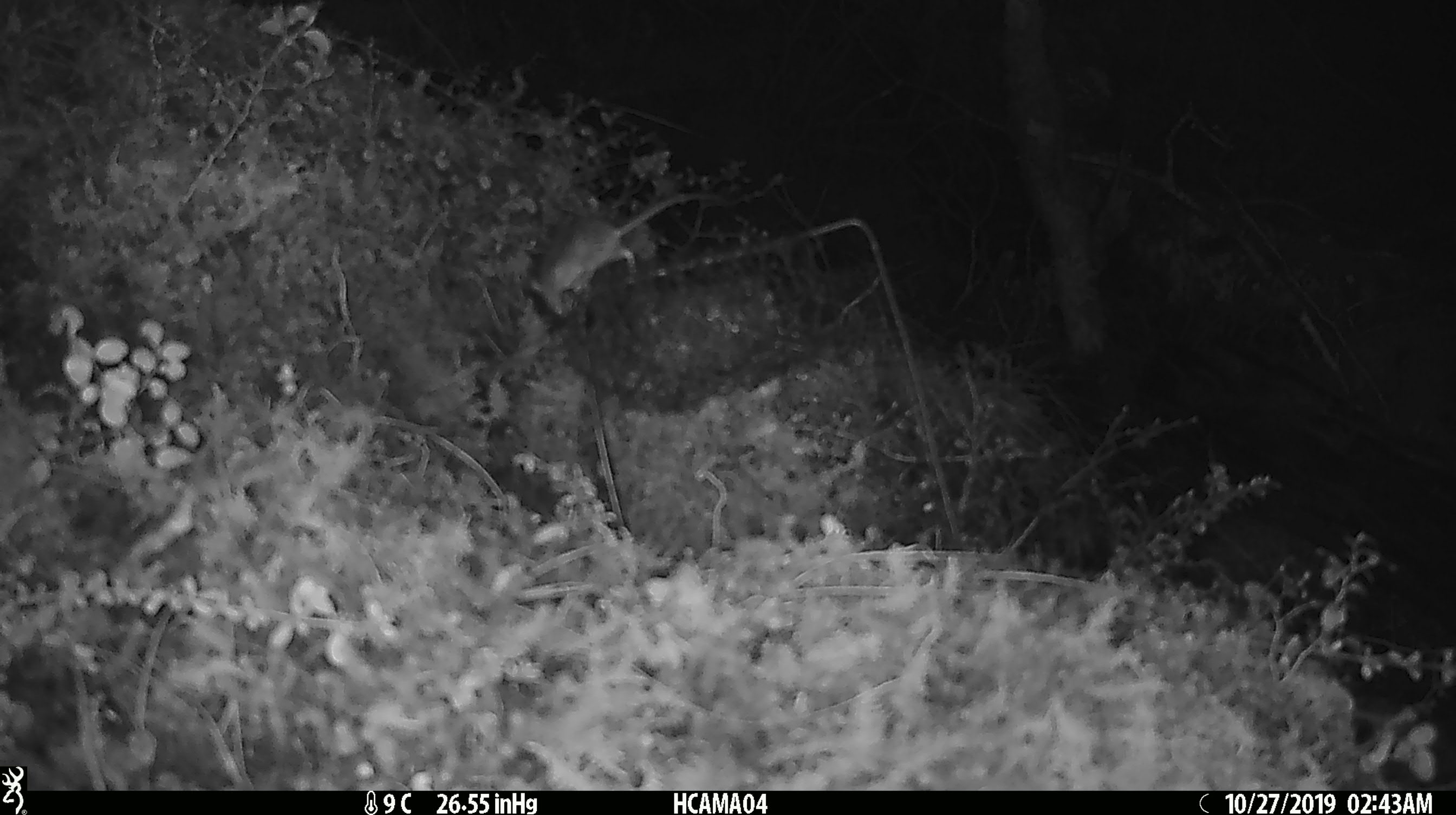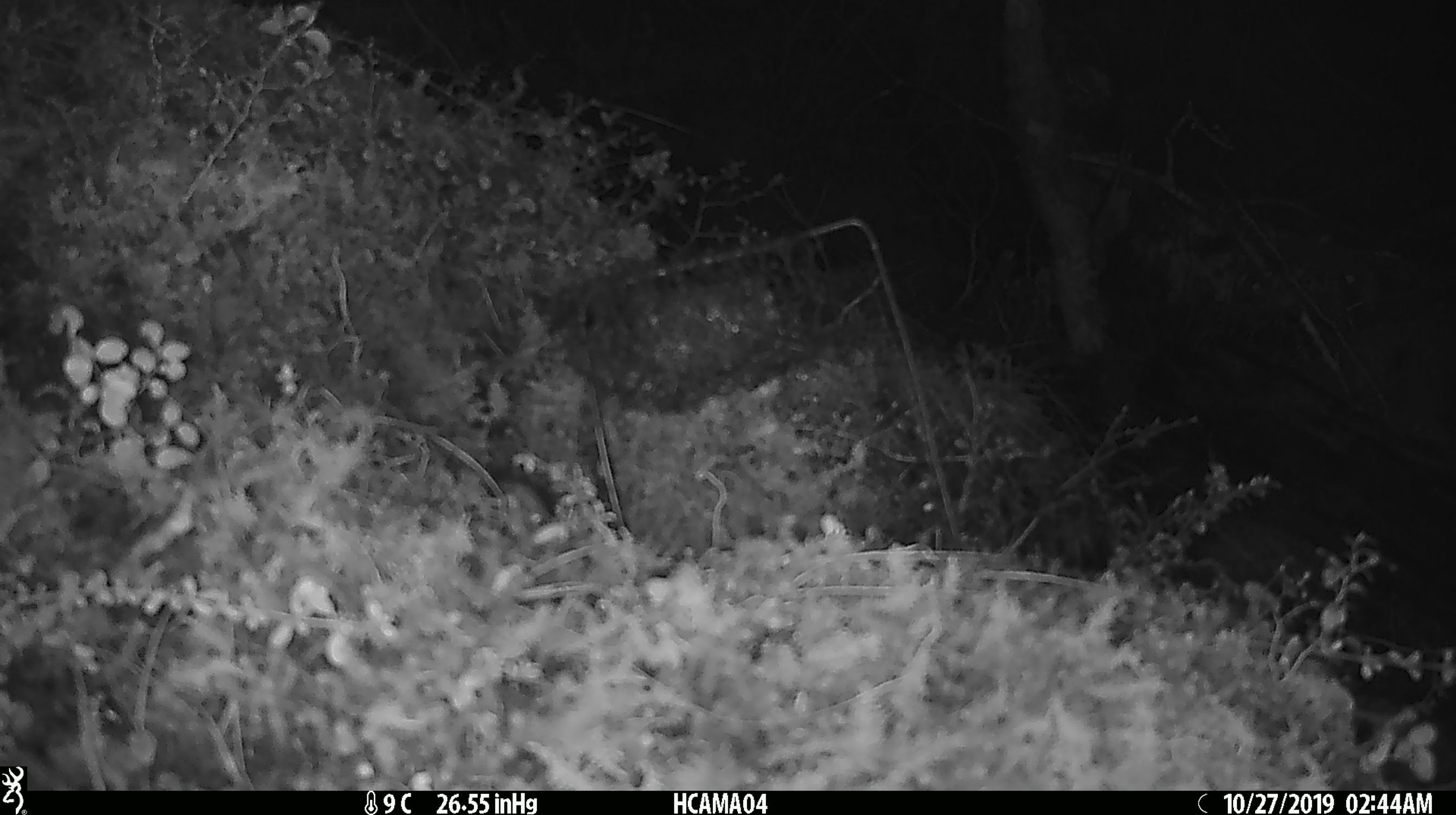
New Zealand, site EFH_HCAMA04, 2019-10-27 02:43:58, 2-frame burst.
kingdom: Animalia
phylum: Chordata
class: Mammalia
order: Rodentia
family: Muridae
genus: Mus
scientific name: Mus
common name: mouse